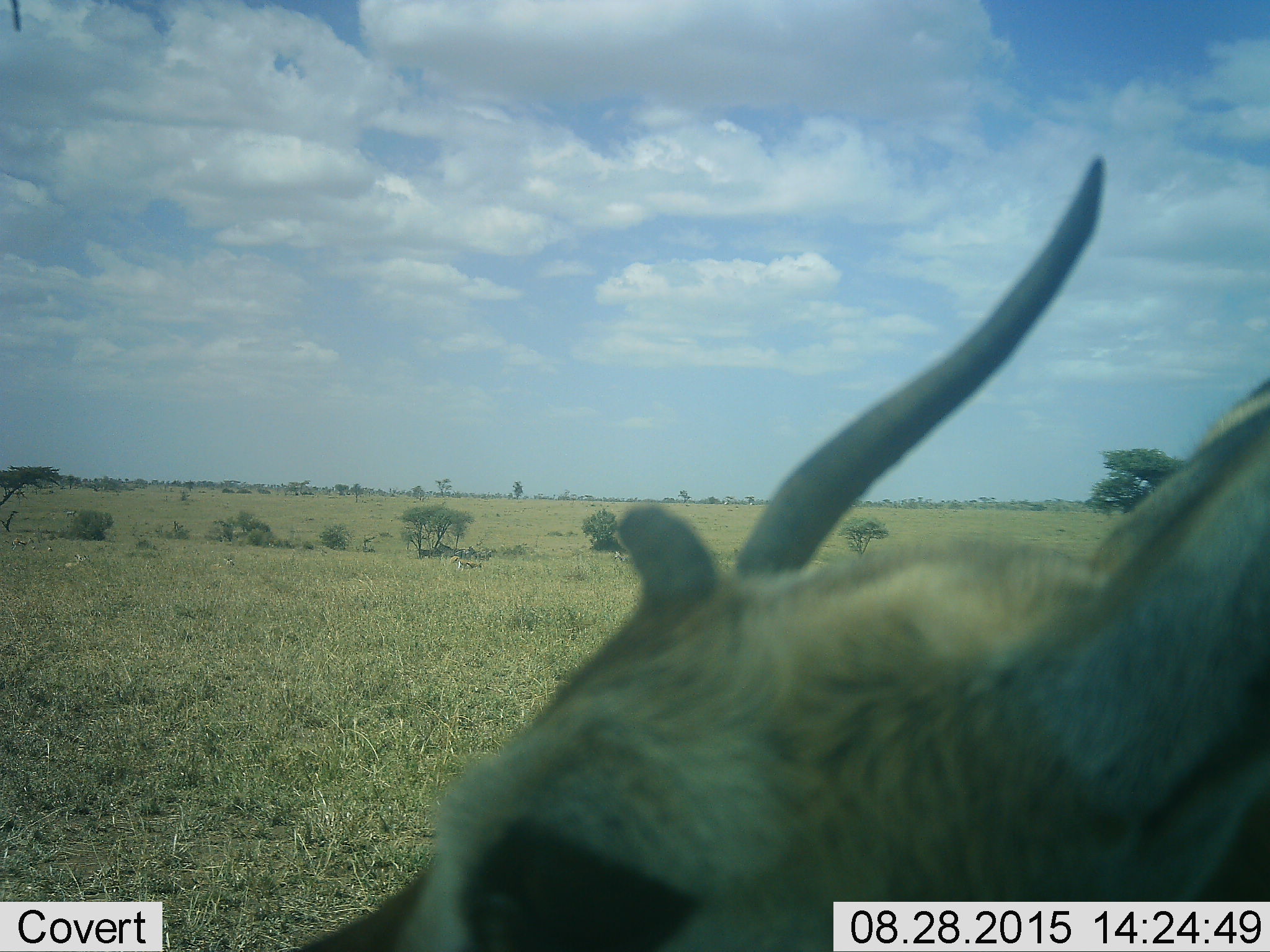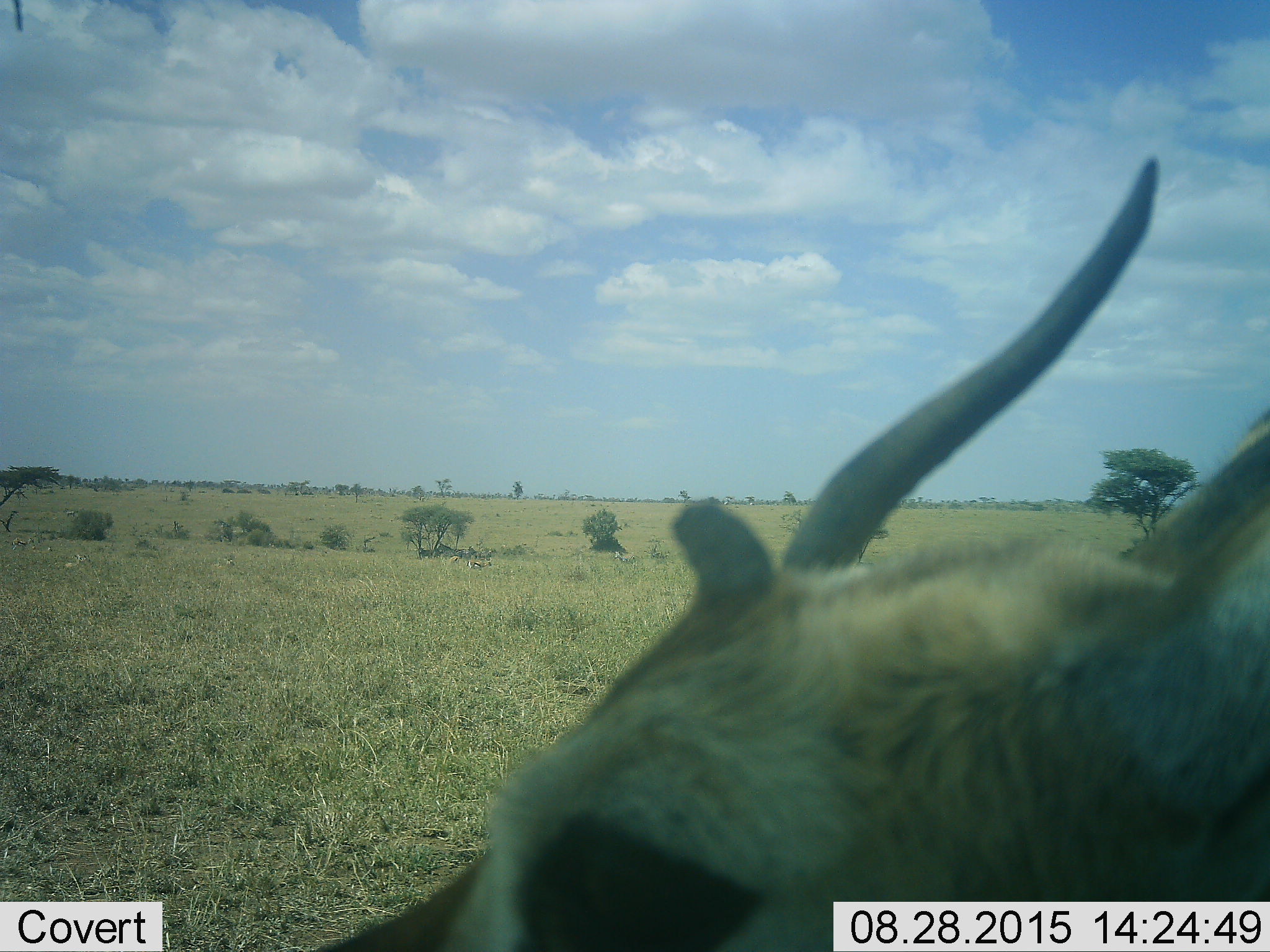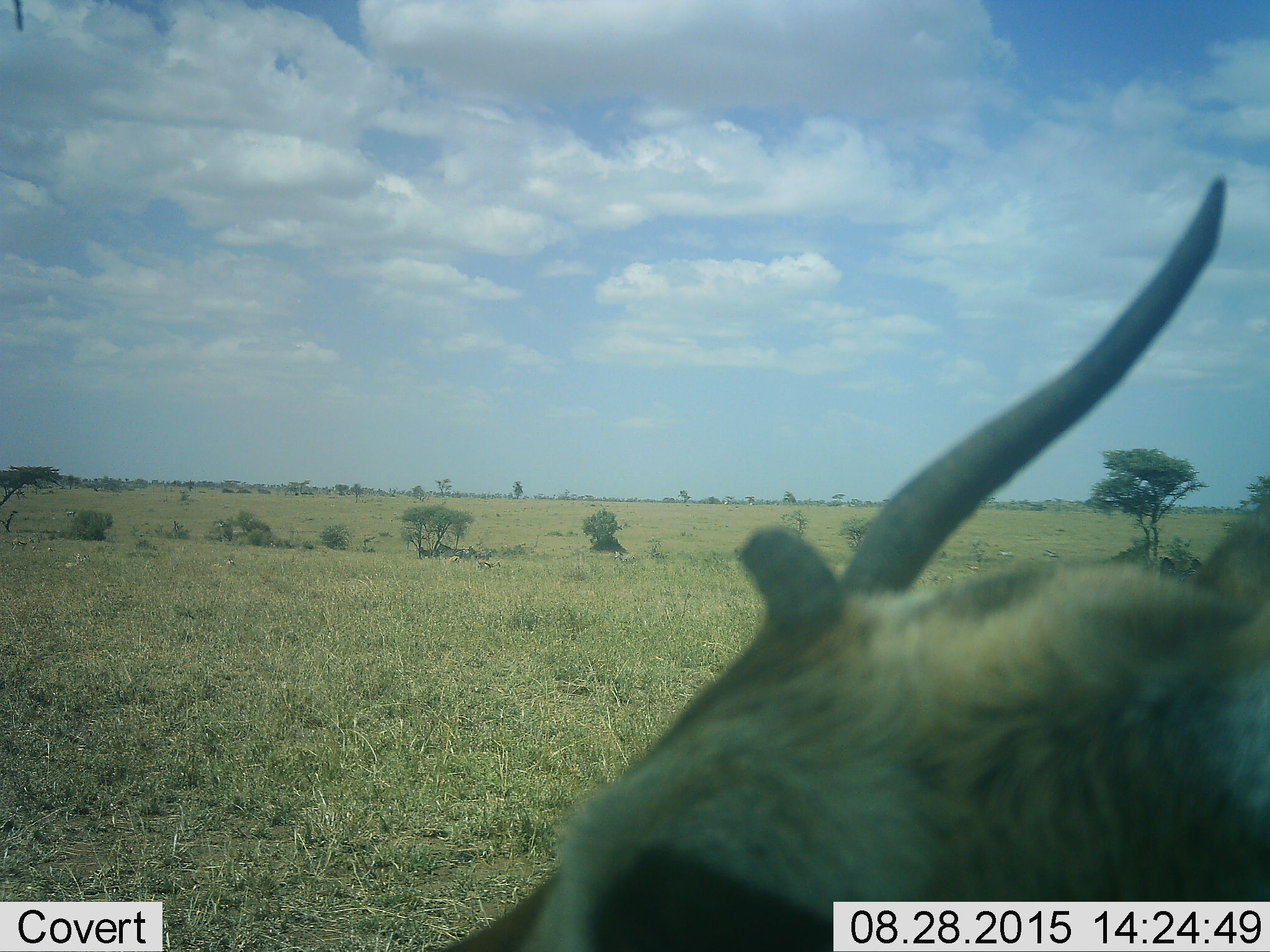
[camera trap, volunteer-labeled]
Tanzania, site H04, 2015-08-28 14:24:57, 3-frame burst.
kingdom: Animalia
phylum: Chordata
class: Mammalia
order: Artiodactyla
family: Bovidae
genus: Eudorcas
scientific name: Eudorcas thomsonii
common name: thomson's gazelle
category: gazellethomsons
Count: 7.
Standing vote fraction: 75%.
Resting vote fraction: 12%.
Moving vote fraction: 38%.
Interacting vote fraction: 0%.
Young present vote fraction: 0%.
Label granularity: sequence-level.